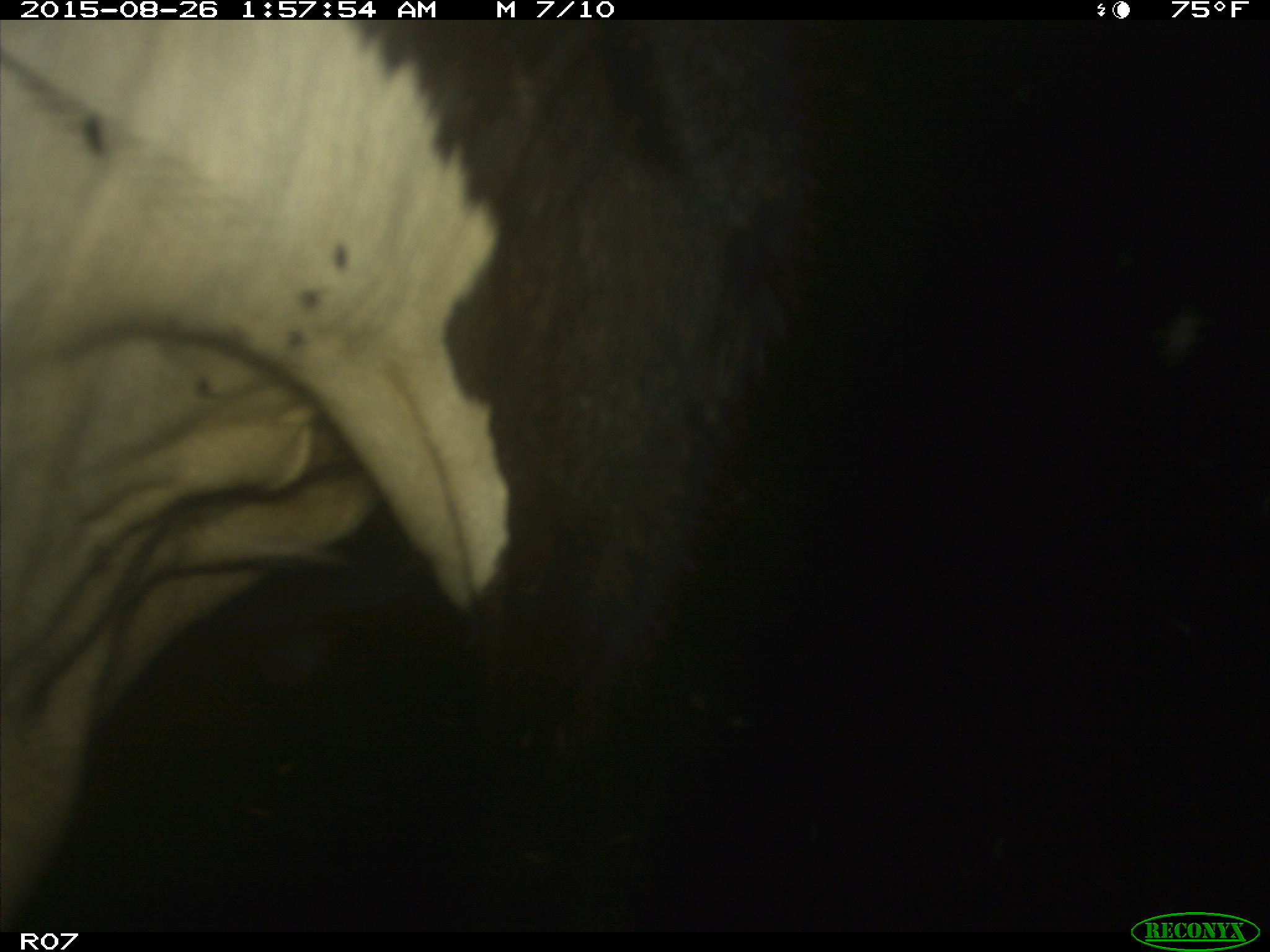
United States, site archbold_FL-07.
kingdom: Animalia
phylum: Chordata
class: Mammalia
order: Artiodactyla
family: Bovidae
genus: Bos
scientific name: Bos taurus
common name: domestic cow